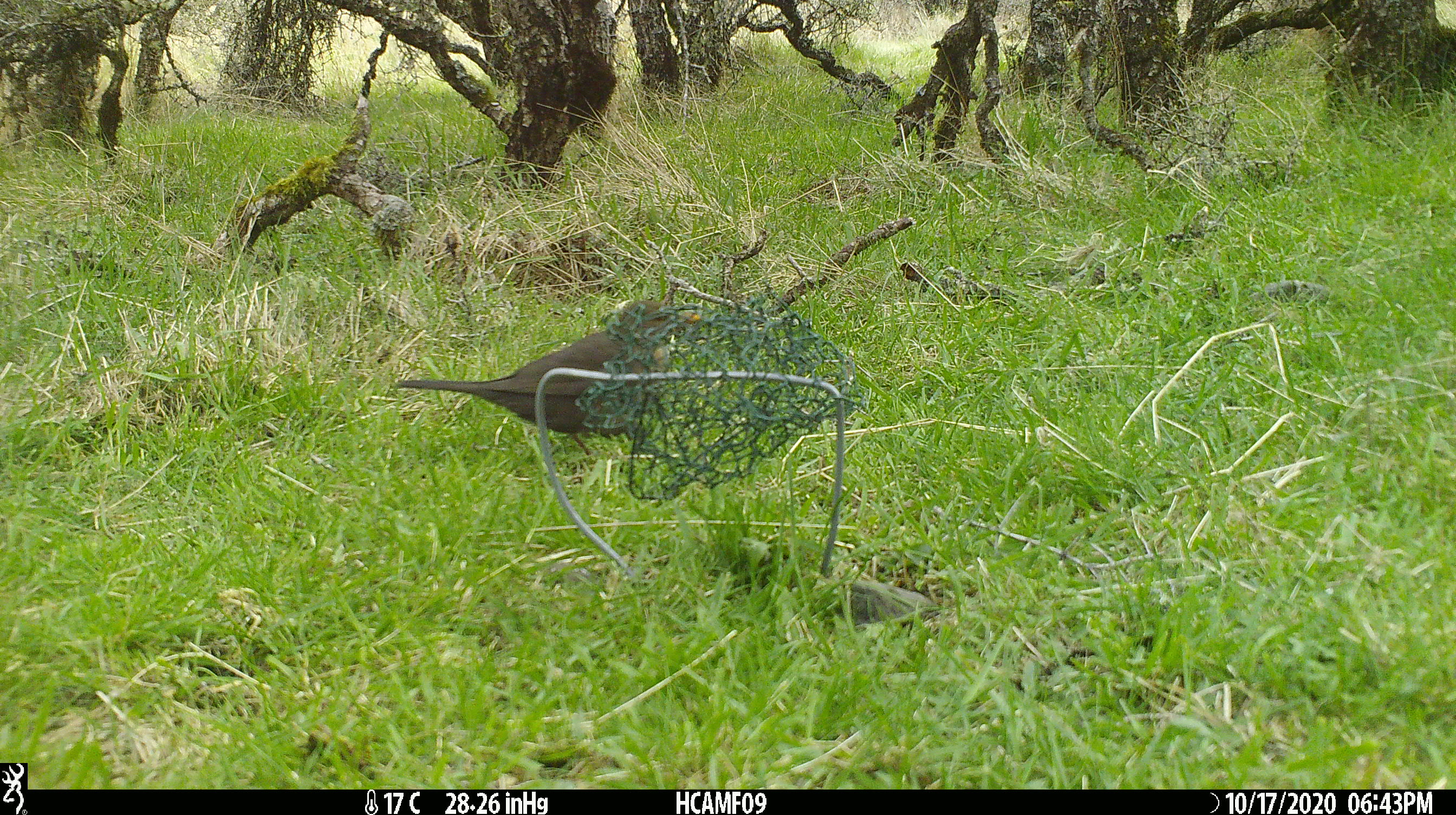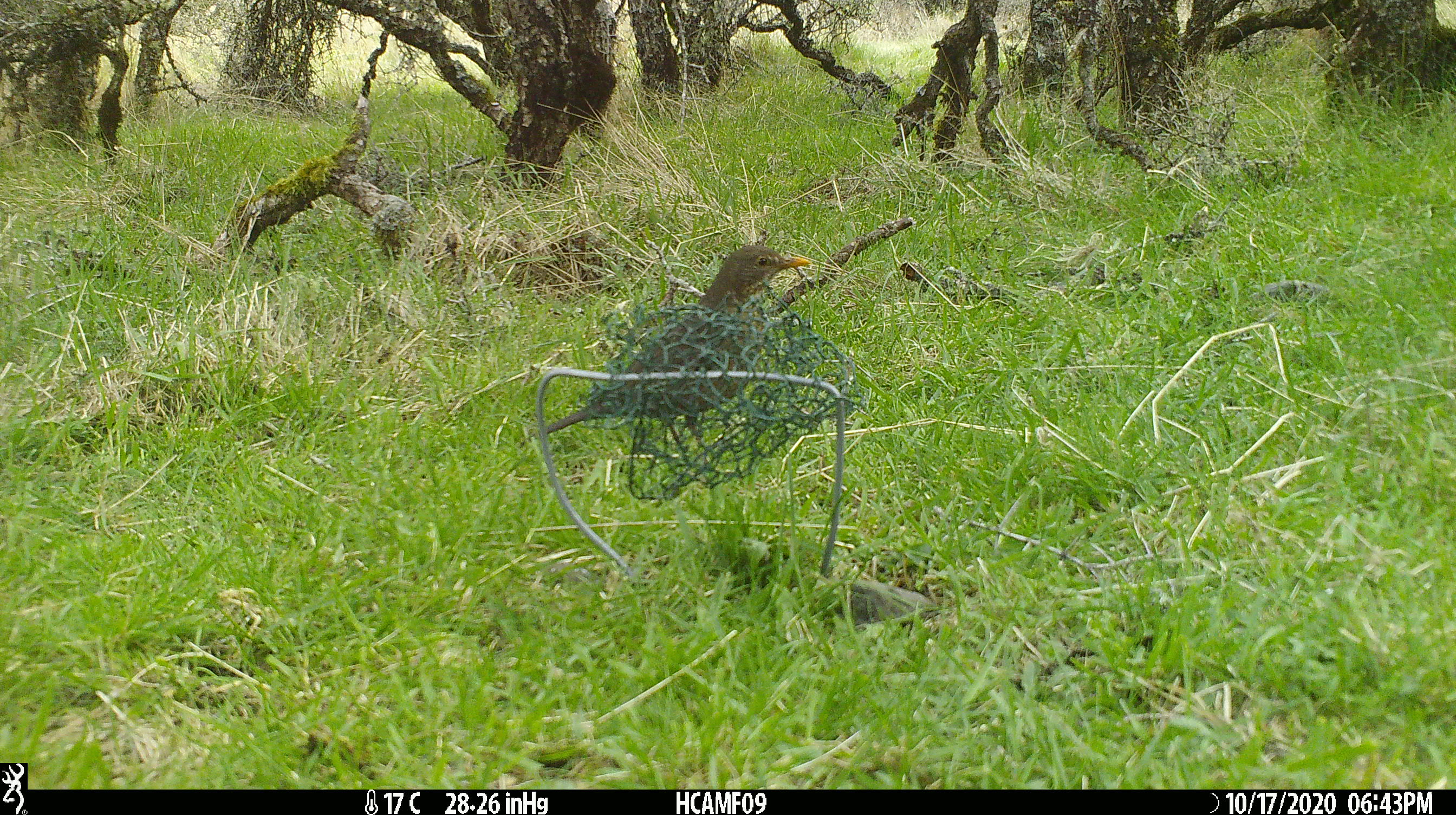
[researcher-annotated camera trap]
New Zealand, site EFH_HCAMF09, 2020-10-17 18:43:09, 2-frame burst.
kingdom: Animalia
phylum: Chordata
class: Aves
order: Passeriformes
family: Turdidae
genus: Turdus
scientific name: Turdus merula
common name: eurasian blackbird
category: blackbird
Blackbird (eurasian blackbird) (Turdus merula).